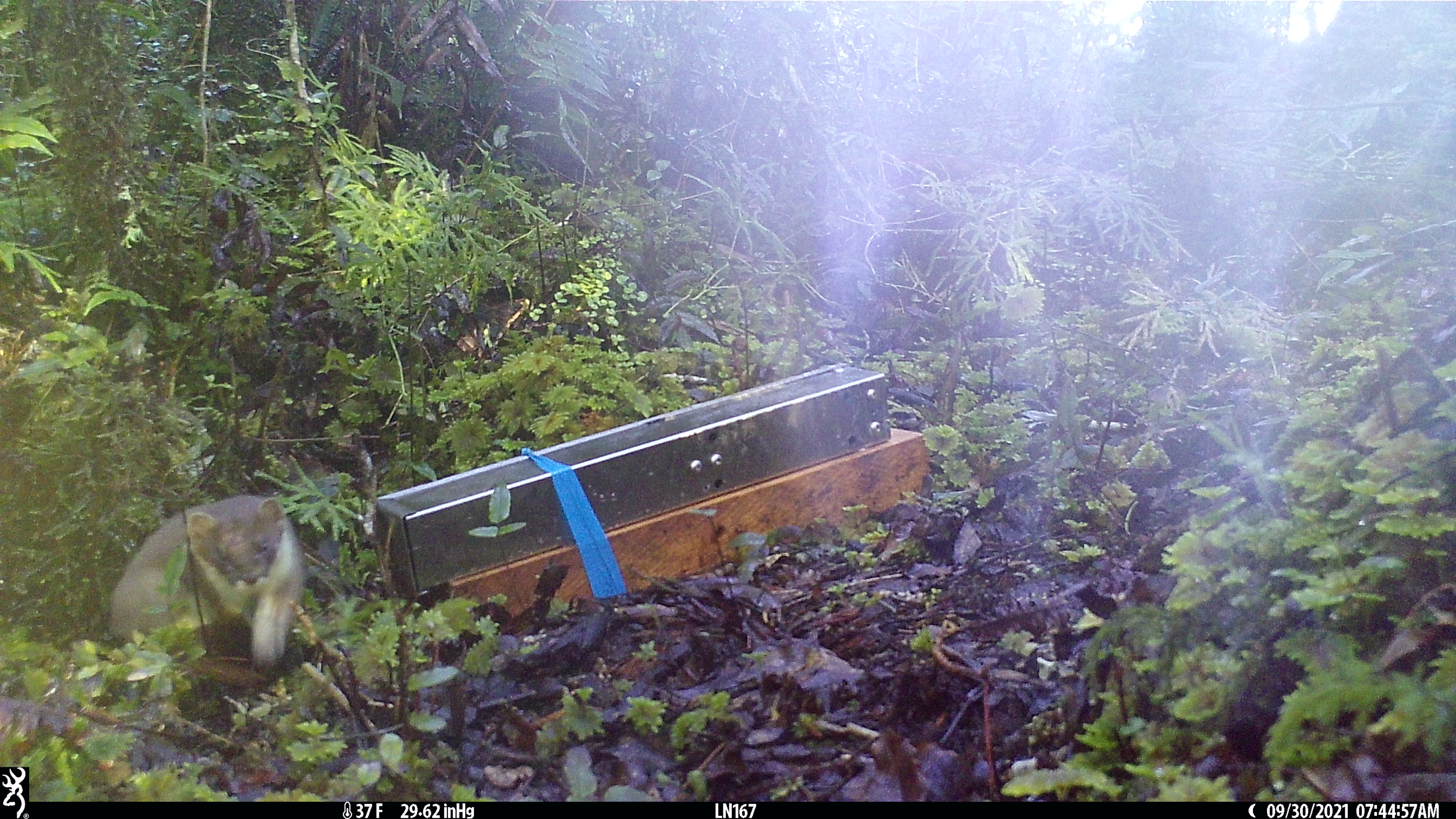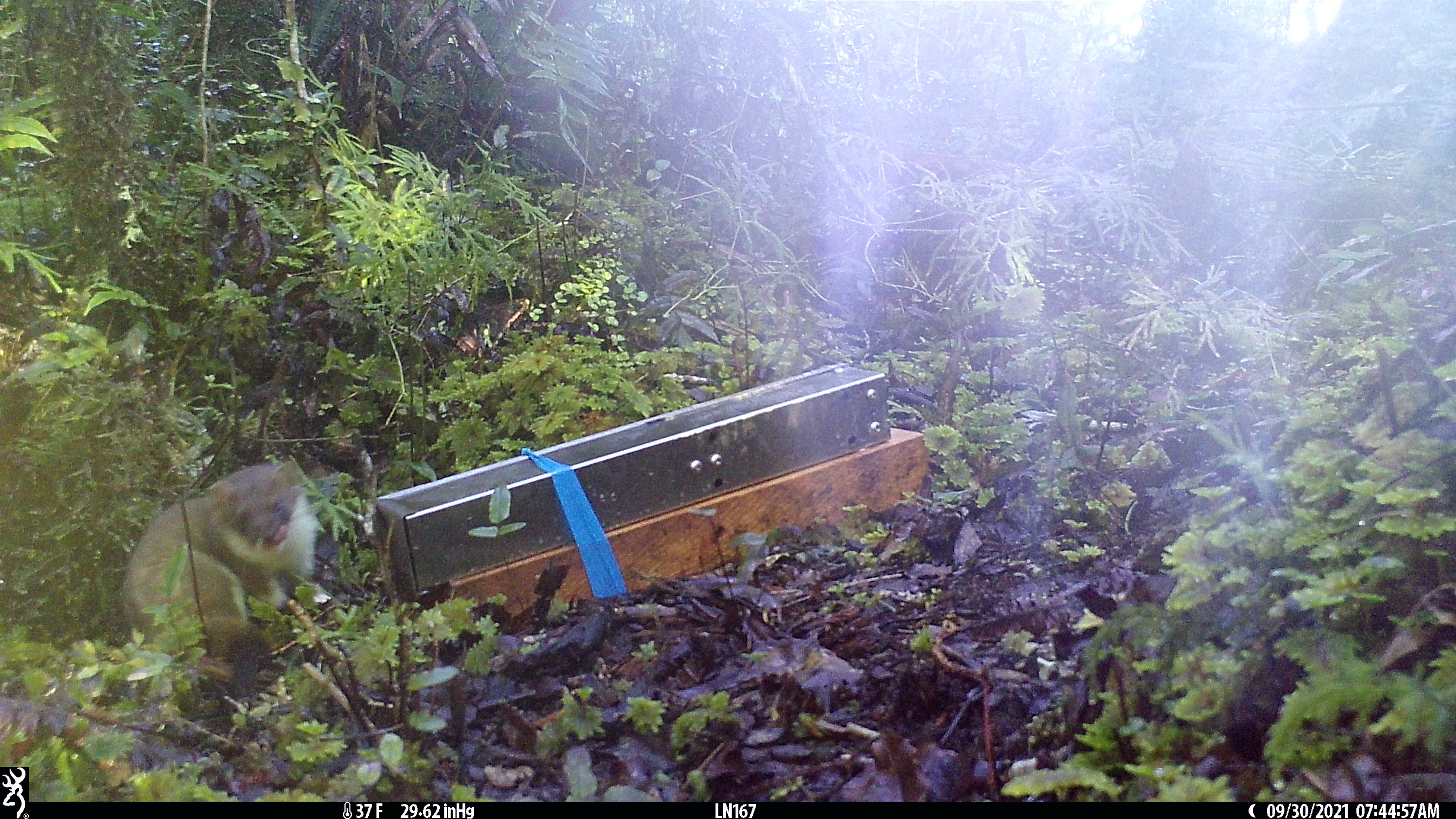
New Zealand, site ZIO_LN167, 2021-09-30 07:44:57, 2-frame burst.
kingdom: Animalia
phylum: Chordata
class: Mammalia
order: Carnivora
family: Mustelidae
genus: Mustela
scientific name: Mustela erminea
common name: stoat